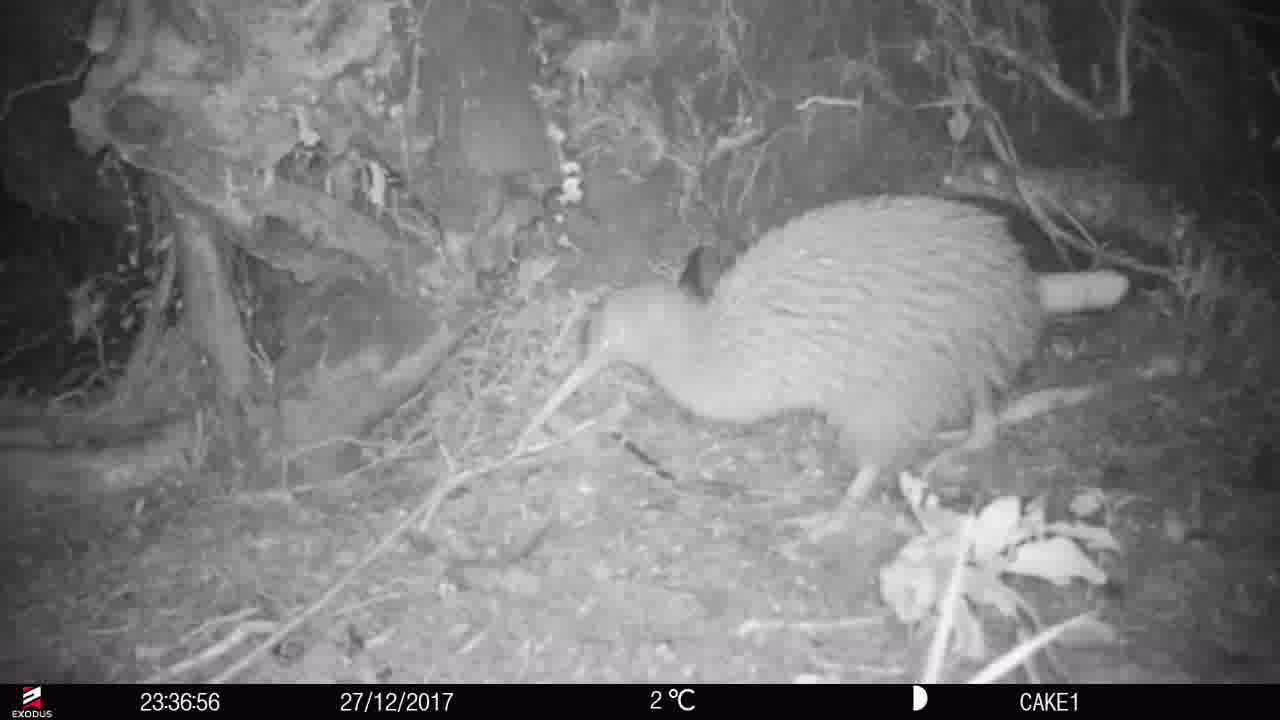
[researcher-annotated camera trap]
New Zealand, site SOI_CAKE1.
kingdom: Animalia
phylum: Chordata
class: Aves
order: Apterygiformes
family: Apterygidae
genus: Apteryx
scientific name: Apteryx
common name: kiwi